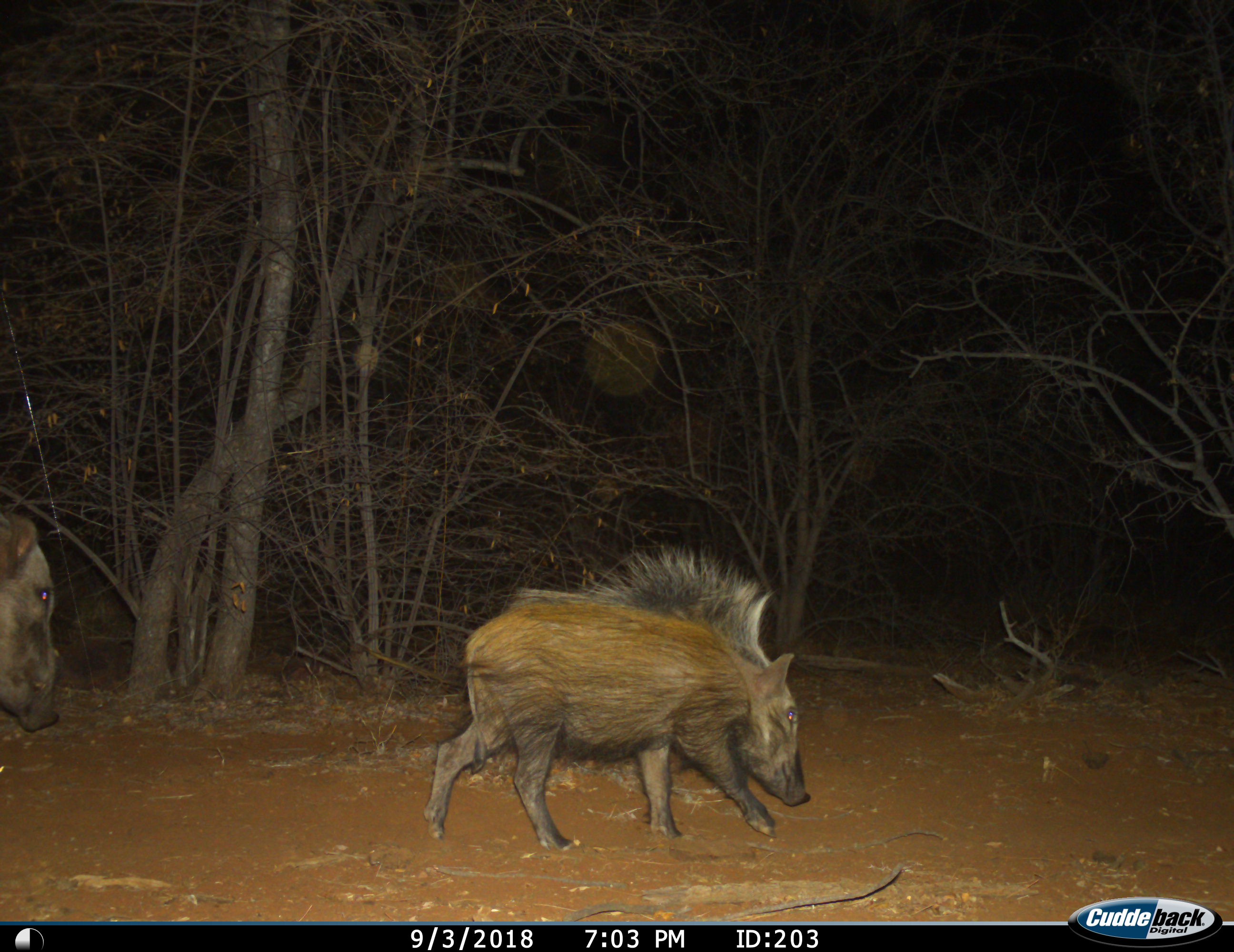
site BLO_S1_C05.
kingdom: Animalia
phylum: Chordata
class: Mammalia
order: Artiodactyla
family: Suidae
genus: Potamochoerus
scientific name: Potamochoerus larvatus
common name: bushpig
Bushpig (Potamochoerus larvatus), count 2. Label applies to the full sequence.